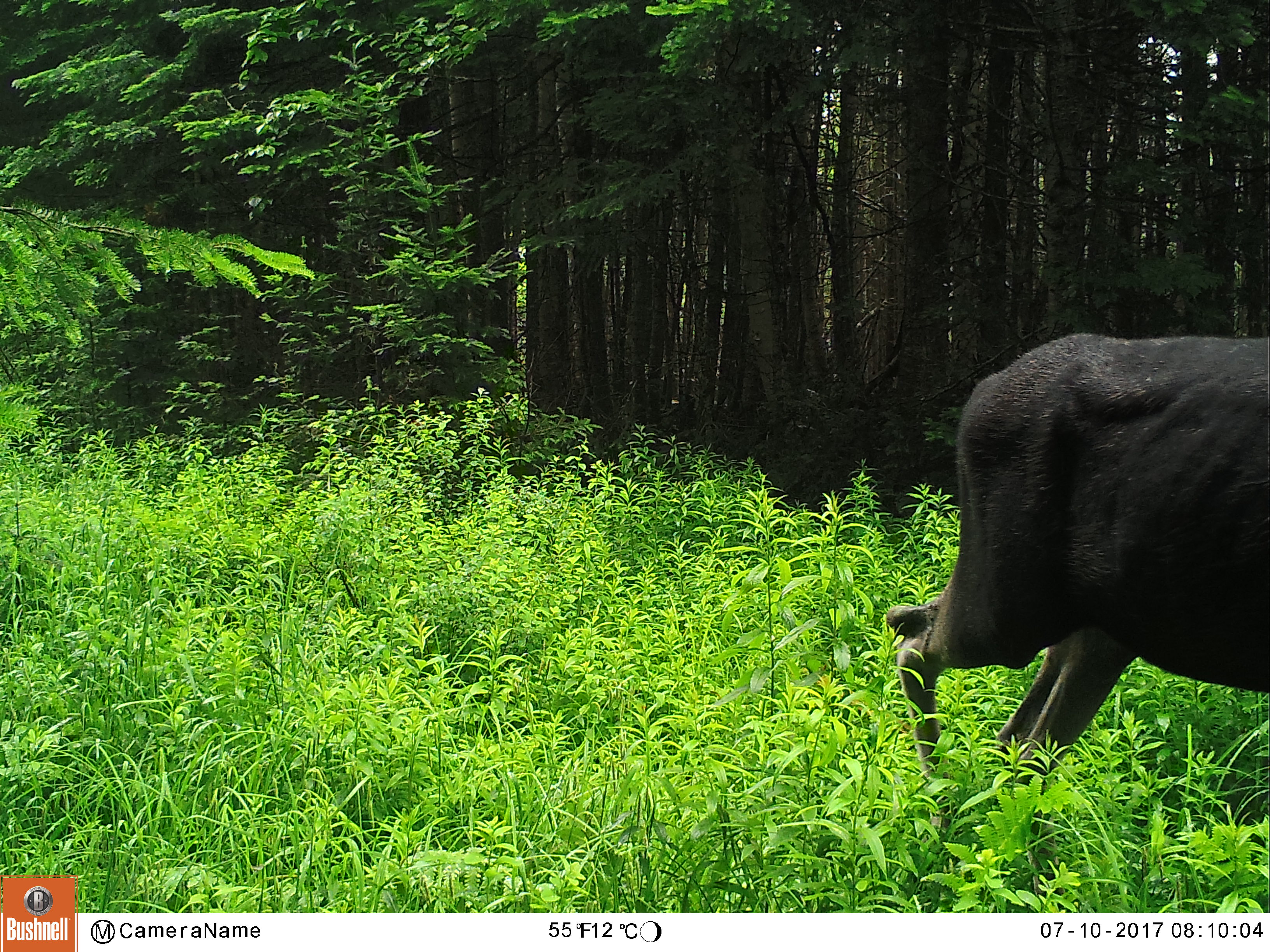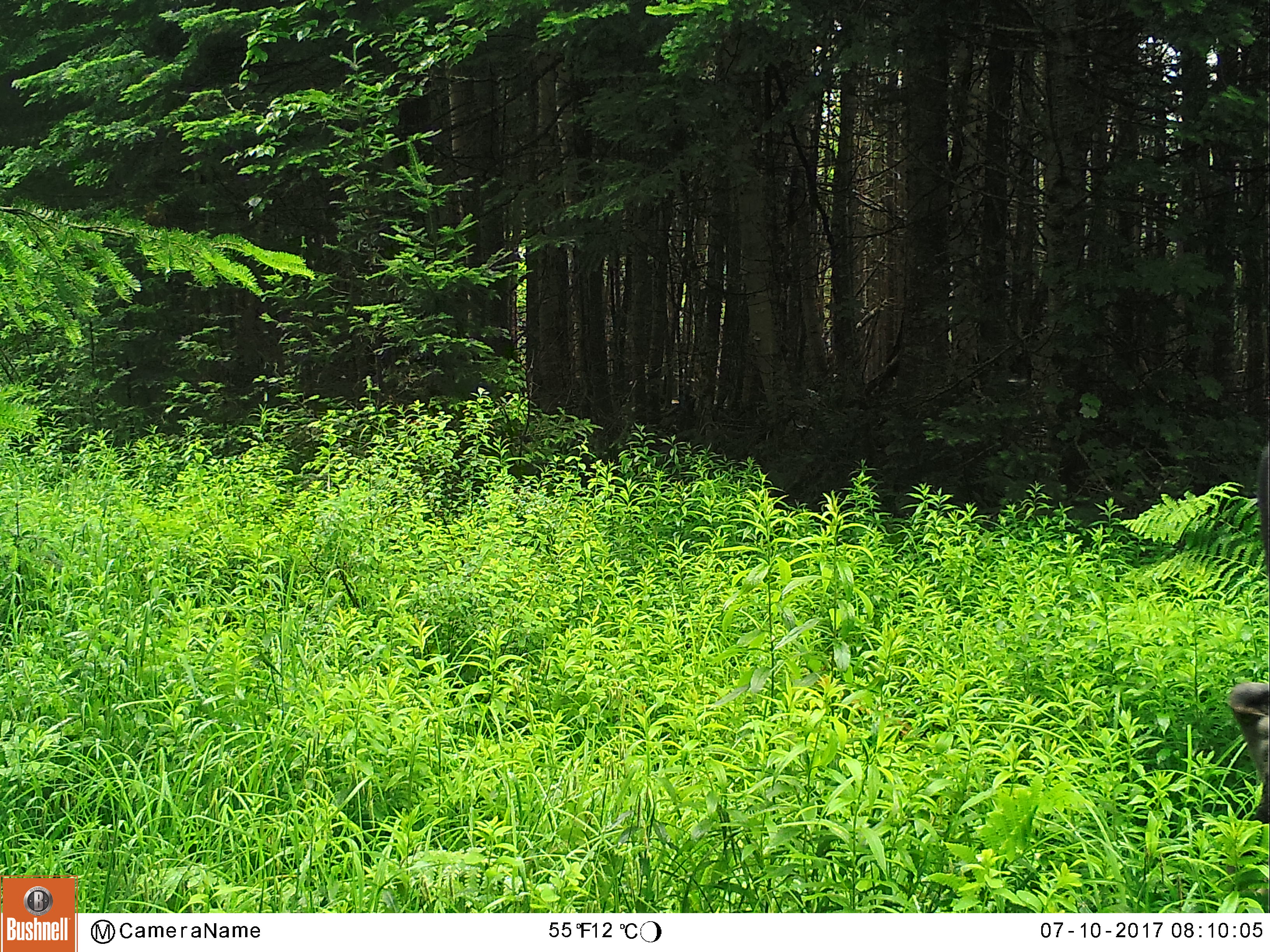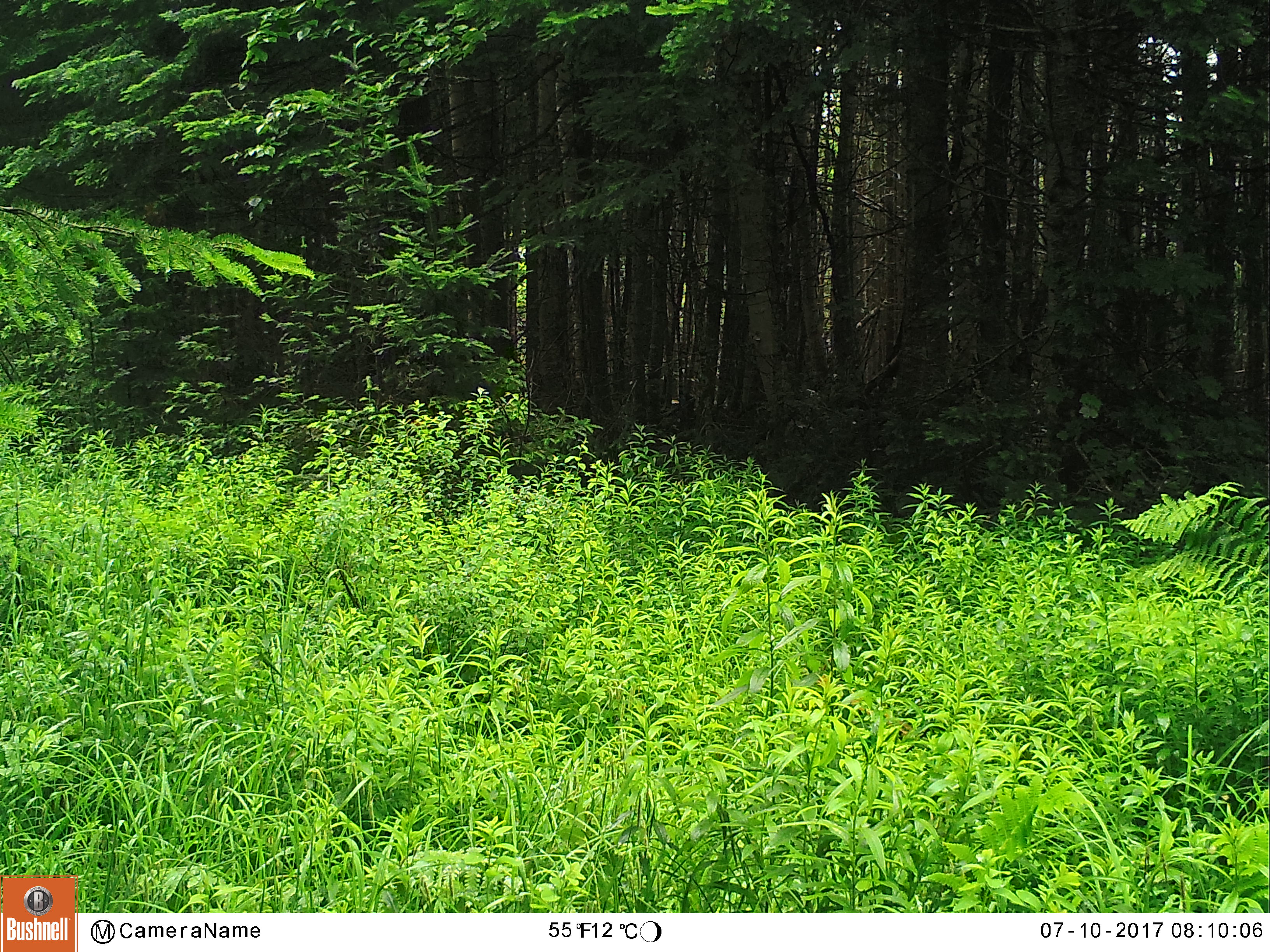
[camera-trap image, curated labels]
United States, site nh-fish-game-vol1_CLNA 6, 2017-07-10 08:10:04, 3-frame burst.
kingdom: Animalia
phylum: Chordata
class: Mammalia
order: Artiodactyla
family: Cervidae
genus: Alces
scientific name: Alces alces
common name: moose